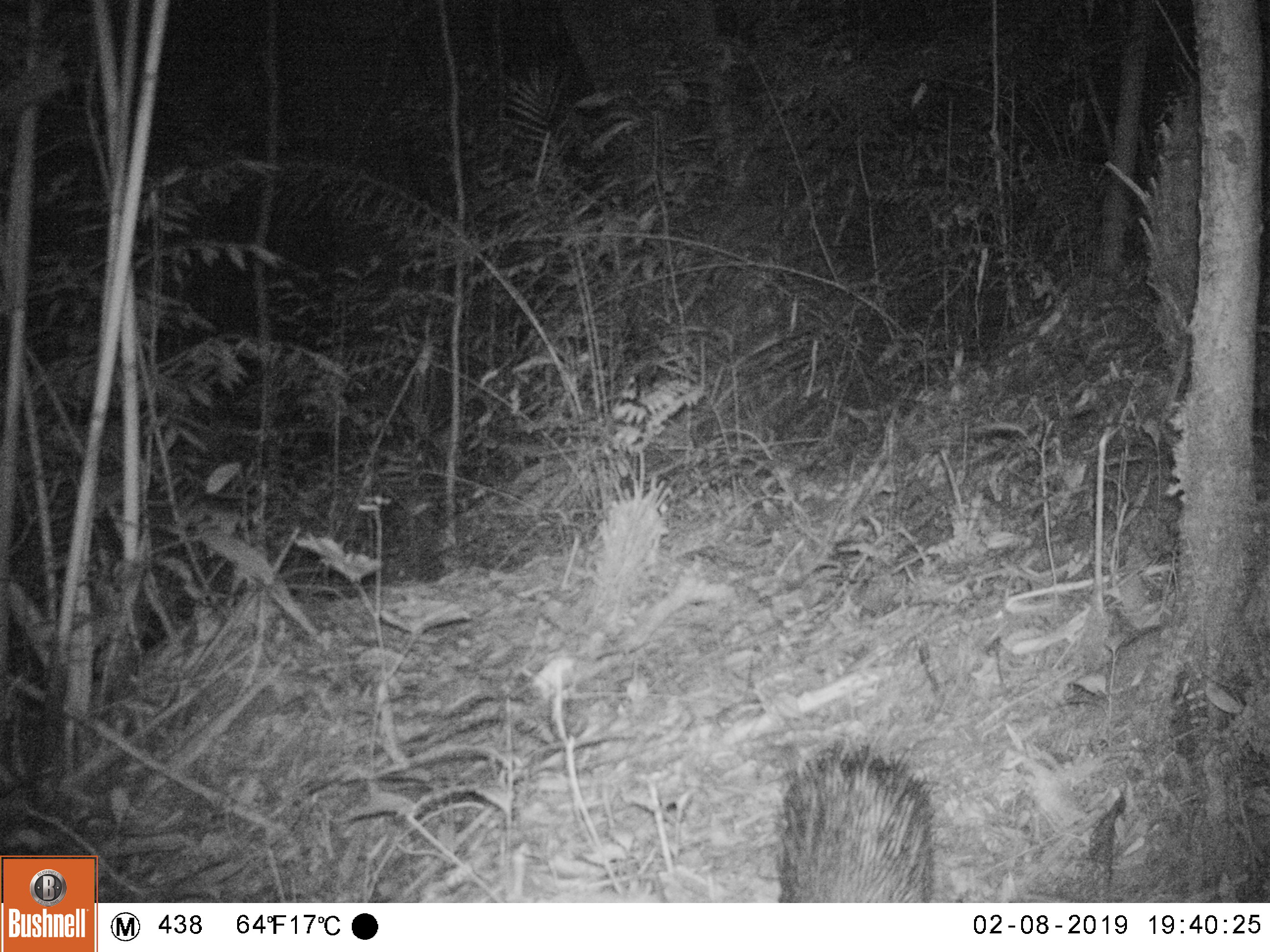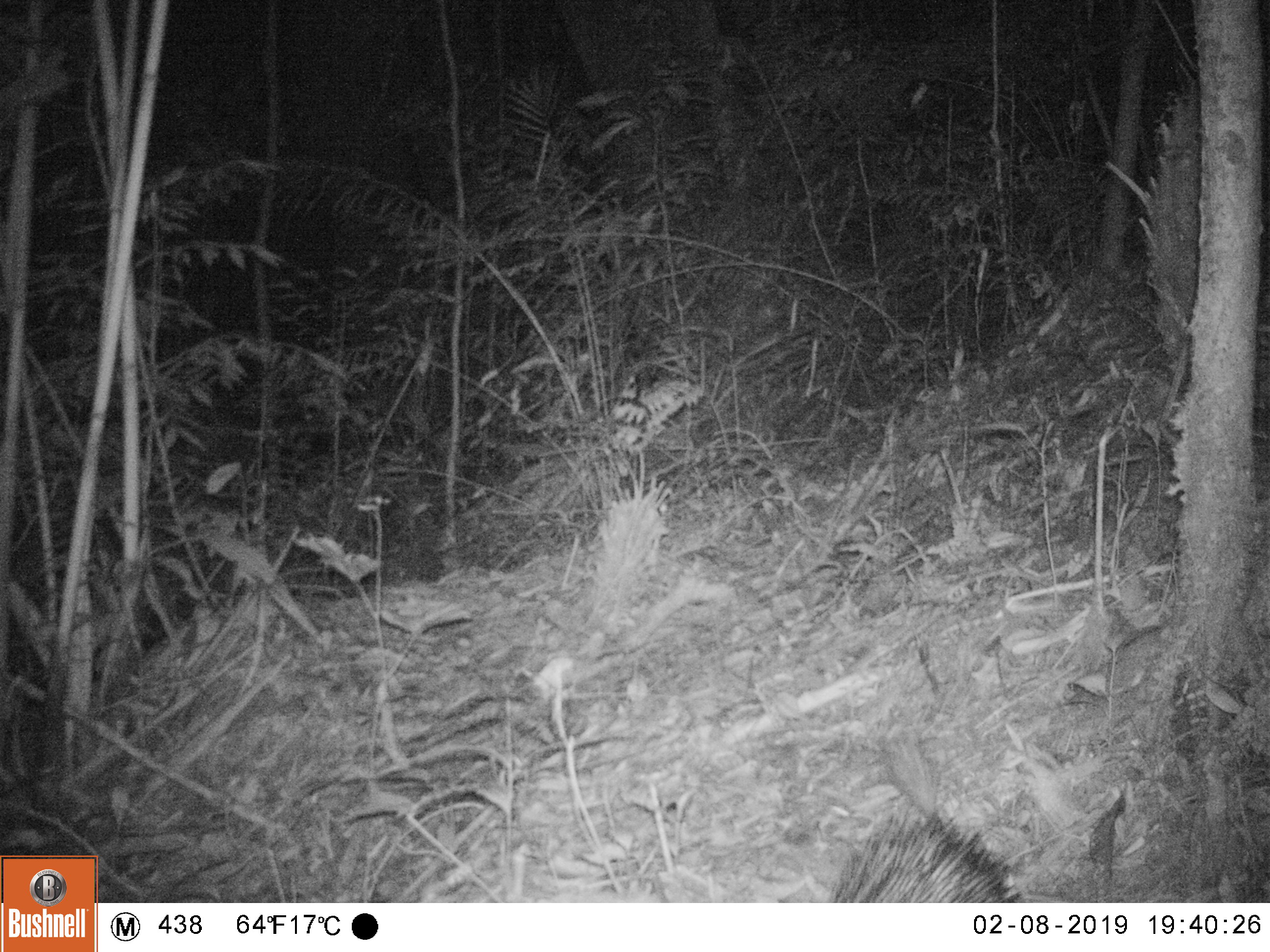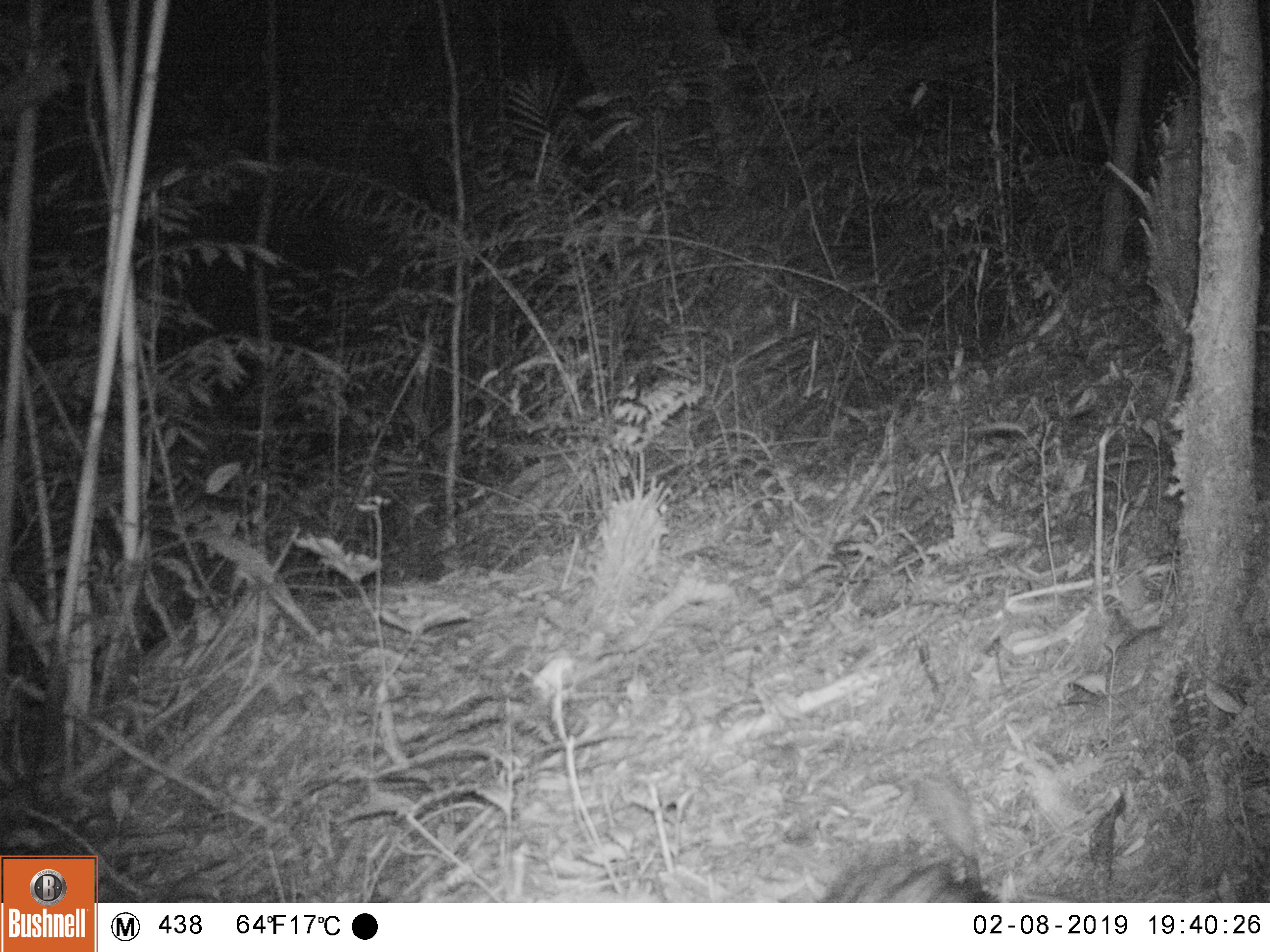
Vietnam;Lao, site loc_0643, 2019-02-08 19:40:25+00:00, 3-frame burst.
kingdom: Animalia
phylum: Chordata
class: Mammalia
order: Rodentia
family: Hystricidae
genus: Atherurus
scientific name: Atherurus macrourus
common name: asiatic brush-tailed porcupine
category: asiatic brush tailed porcupine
Asiatic brush tailed porcupine (asiatic brush-tailed porcupine) (Atherurus macrourus). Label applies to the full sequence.